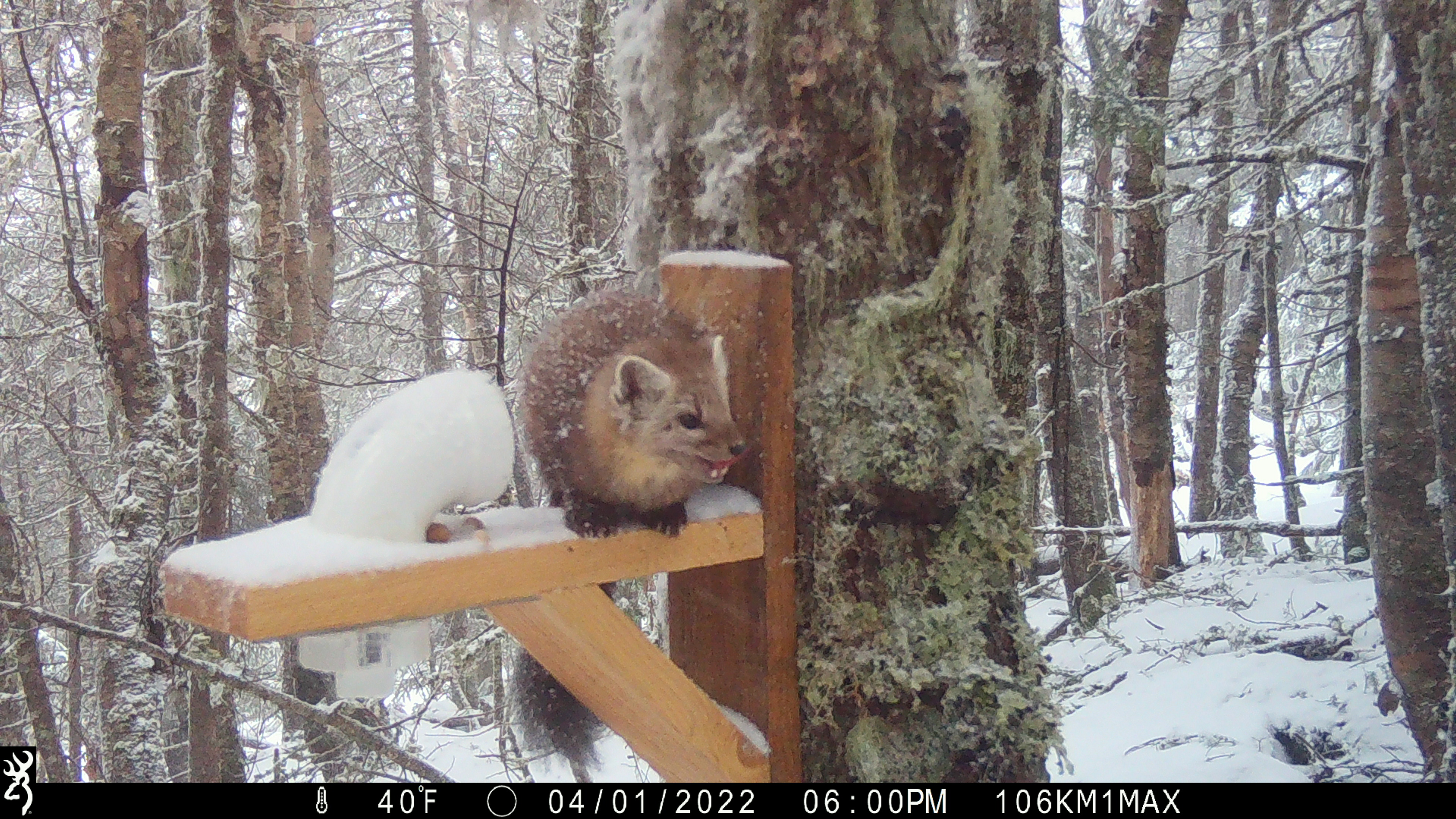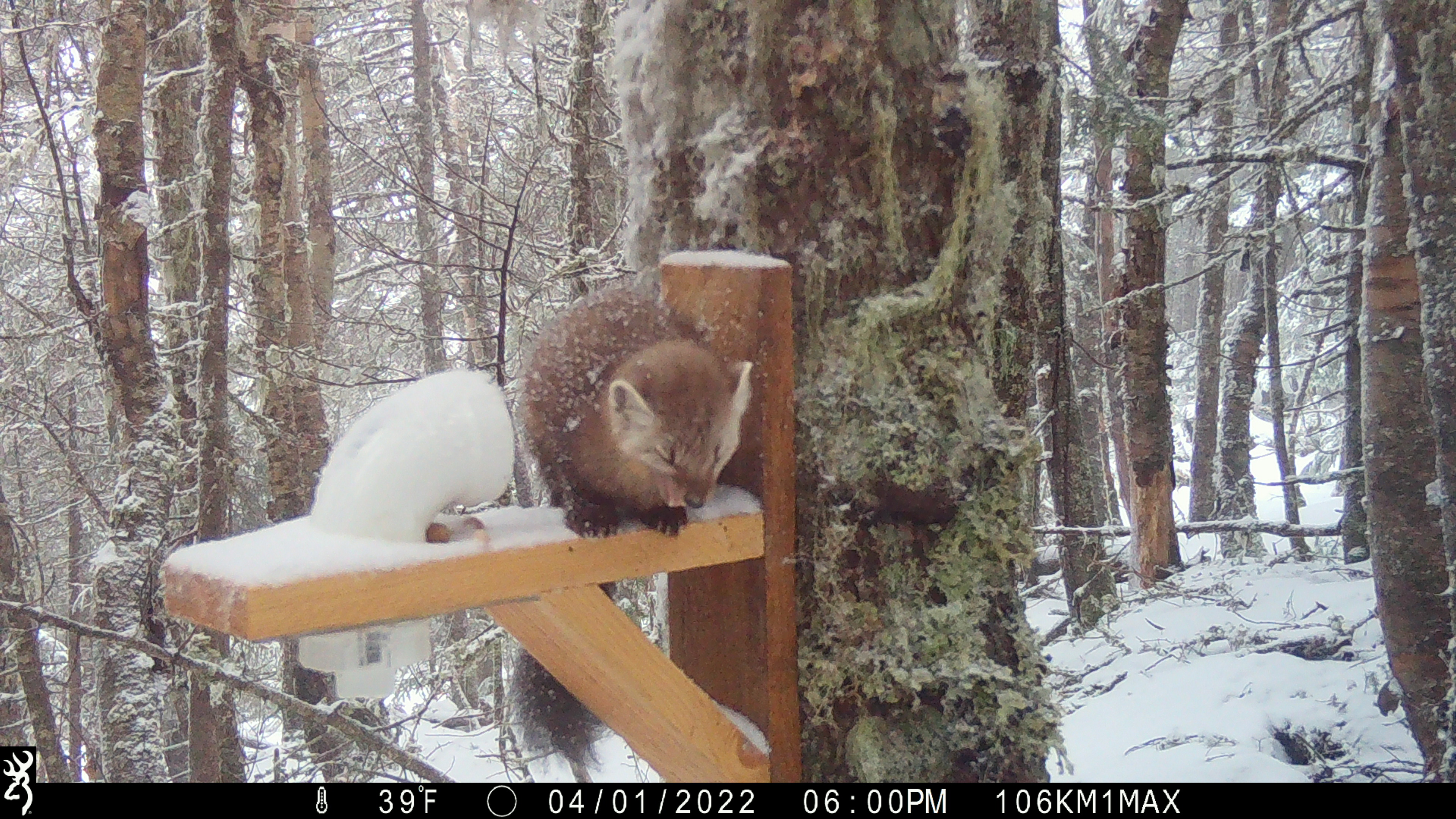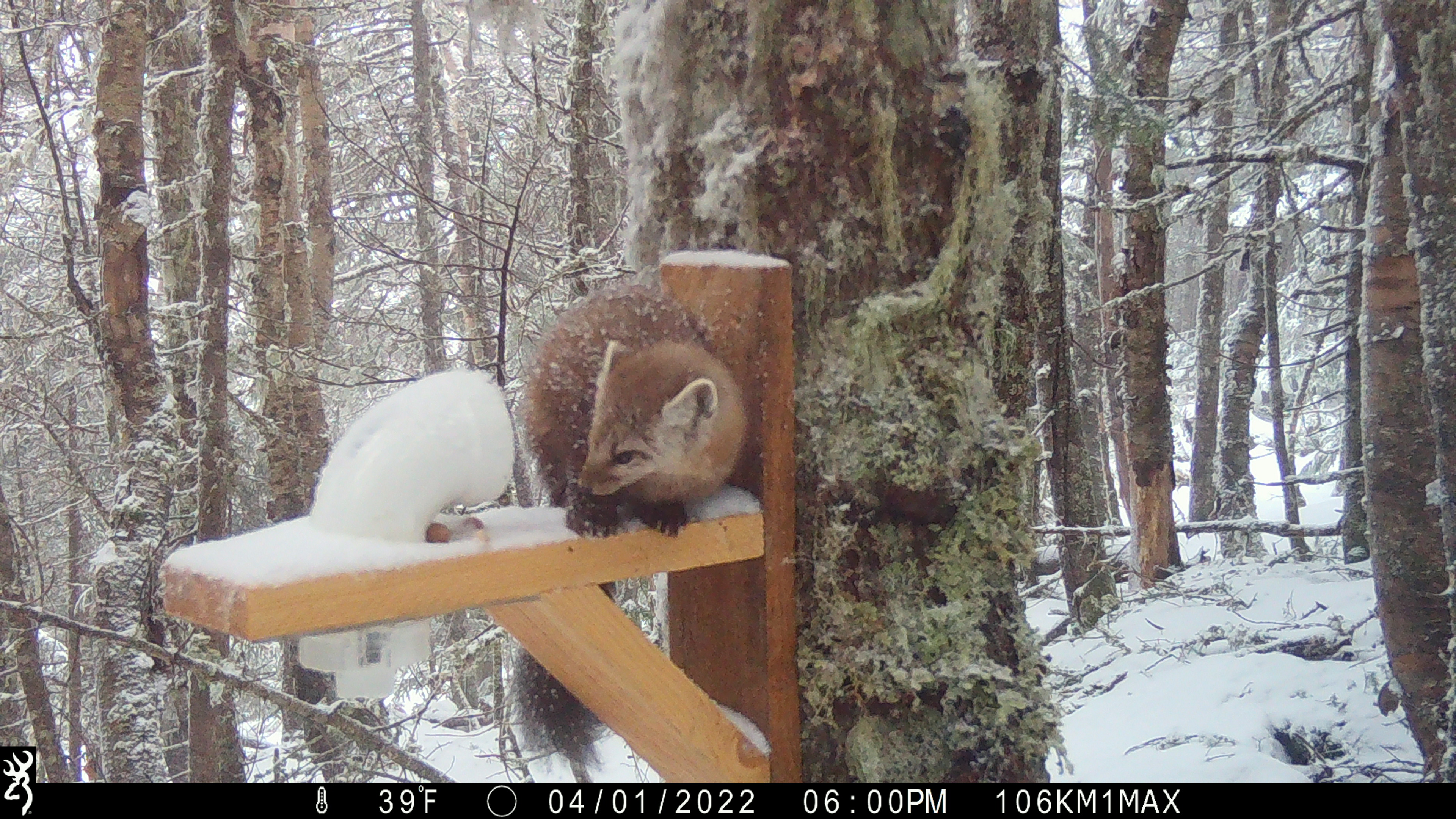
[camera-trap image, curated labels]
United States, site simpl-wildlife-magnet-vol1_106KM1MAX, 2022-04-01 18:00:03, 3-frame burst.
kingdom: Animalia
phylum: Chordata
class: Mammalia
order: Carnivora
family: Mustelidae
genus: Martes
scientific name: Martes americana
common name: american marten